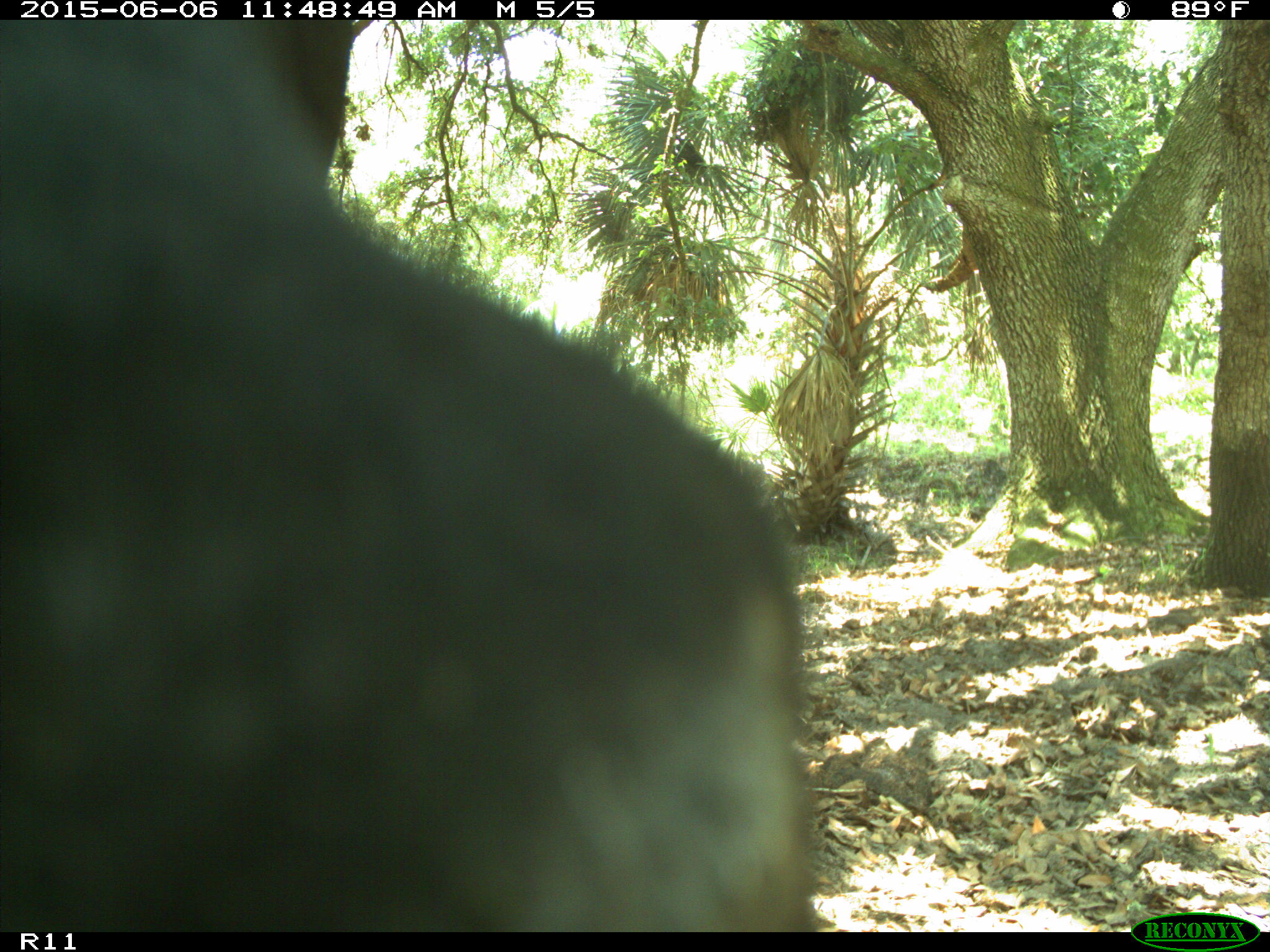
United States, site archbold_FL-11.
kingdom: Animalia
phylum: Chordata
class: Mammalia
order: Artiodactyla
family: Bovidae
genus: Bos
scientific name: Bos taurus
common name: domestic cow